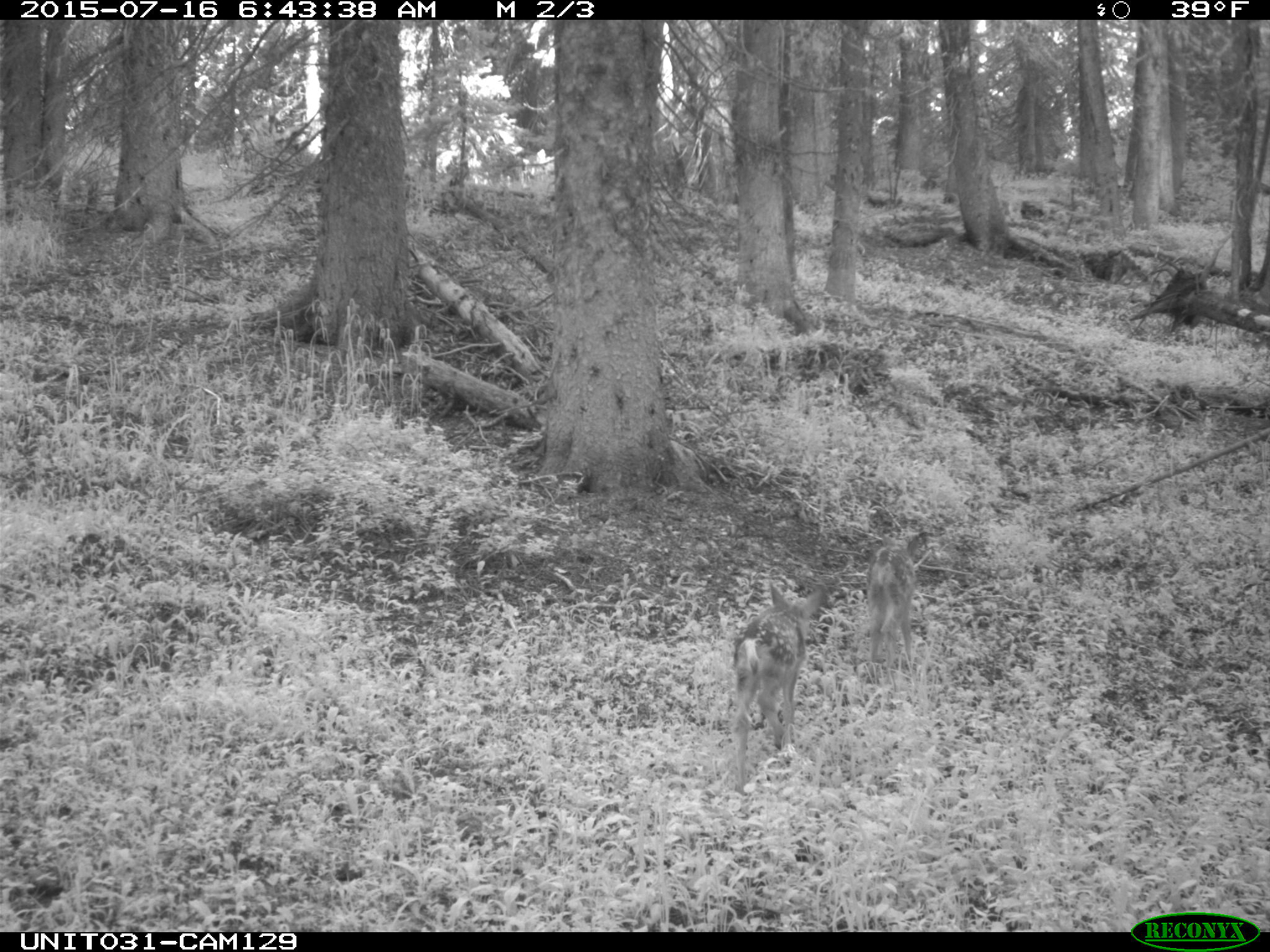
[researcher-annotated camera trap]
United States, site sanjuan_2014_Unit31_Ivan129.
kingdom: Animalia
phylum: Chordata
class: Mammalia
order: Artiodactyla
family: Cervidae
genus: Odocoileus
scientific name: Odocoileus hemionus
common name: mule deer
Odocoileus hemionus (mule deer).